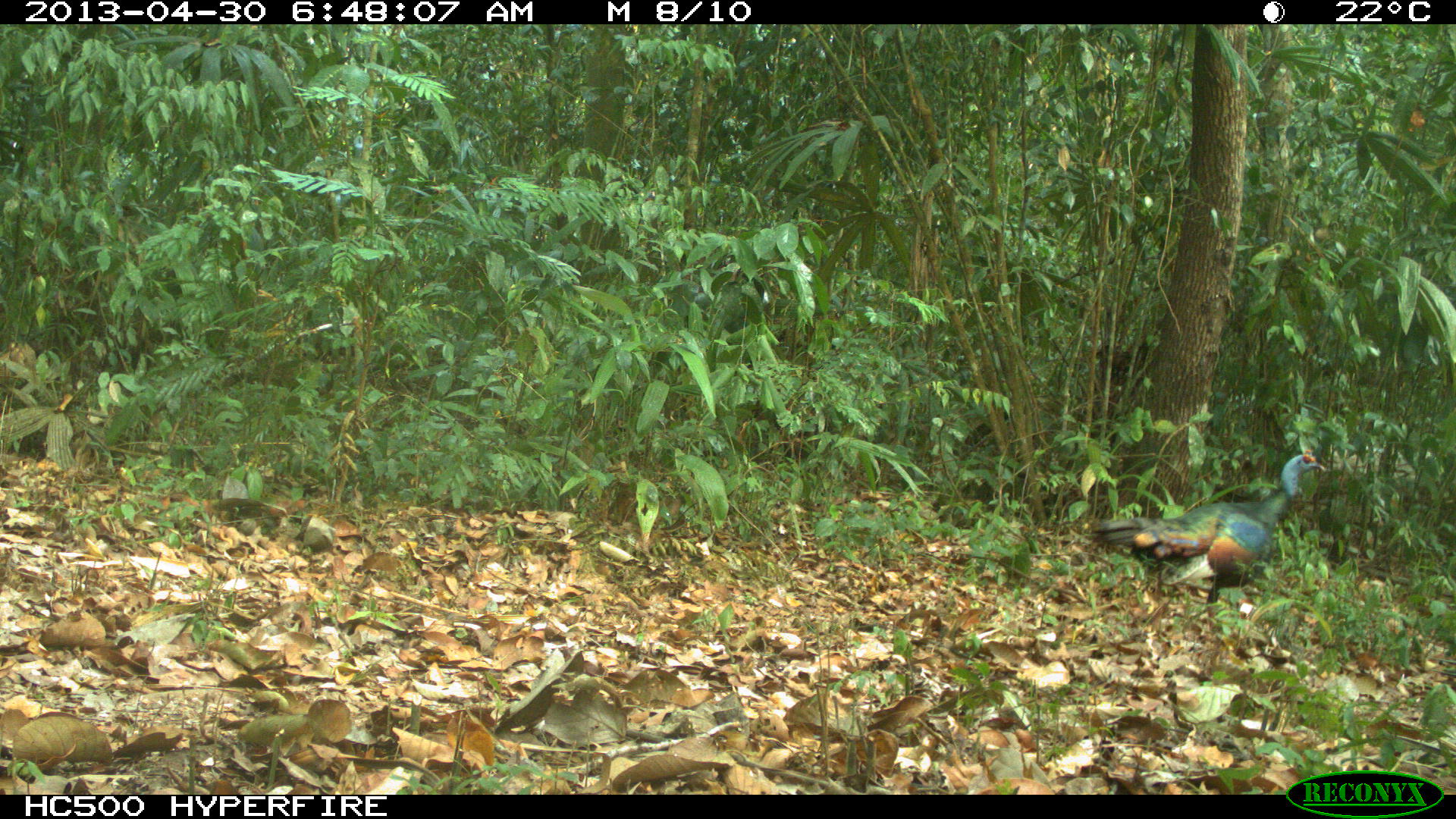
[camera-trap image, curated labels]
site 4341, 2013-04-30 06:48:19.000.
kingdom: Animalia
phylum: Chordata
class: Aves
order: Galliformes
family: Phasianidae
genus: Meleagris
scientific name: Meleagris ocellata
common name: ocellated turkey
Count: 1.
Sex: male.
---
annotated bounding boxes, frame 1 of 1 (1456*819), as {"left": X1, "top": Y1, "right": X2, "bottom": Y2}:
meleagris ocellata: {"left": 1089, "top": 448, "right": 1327, "bottom": 634}